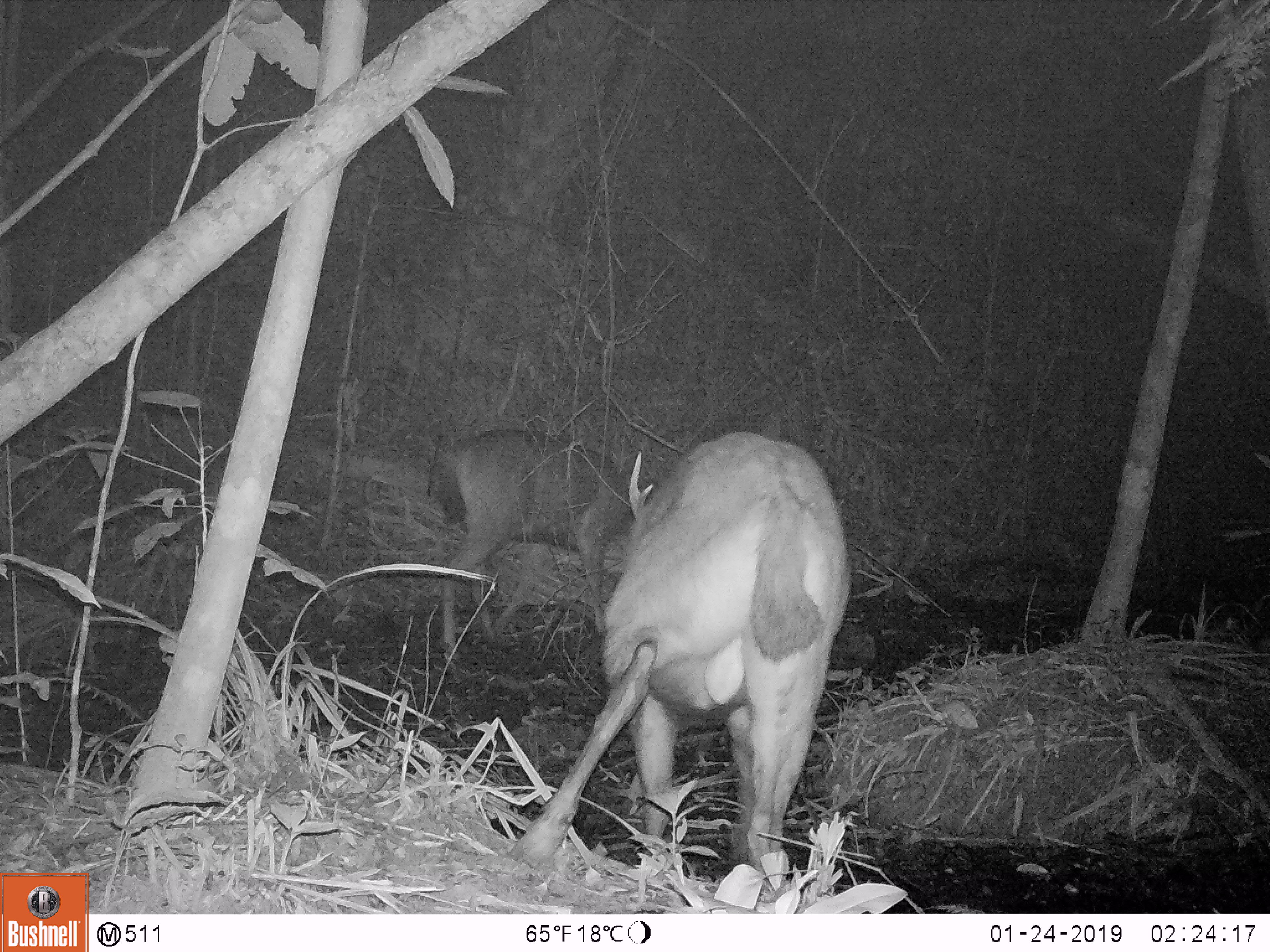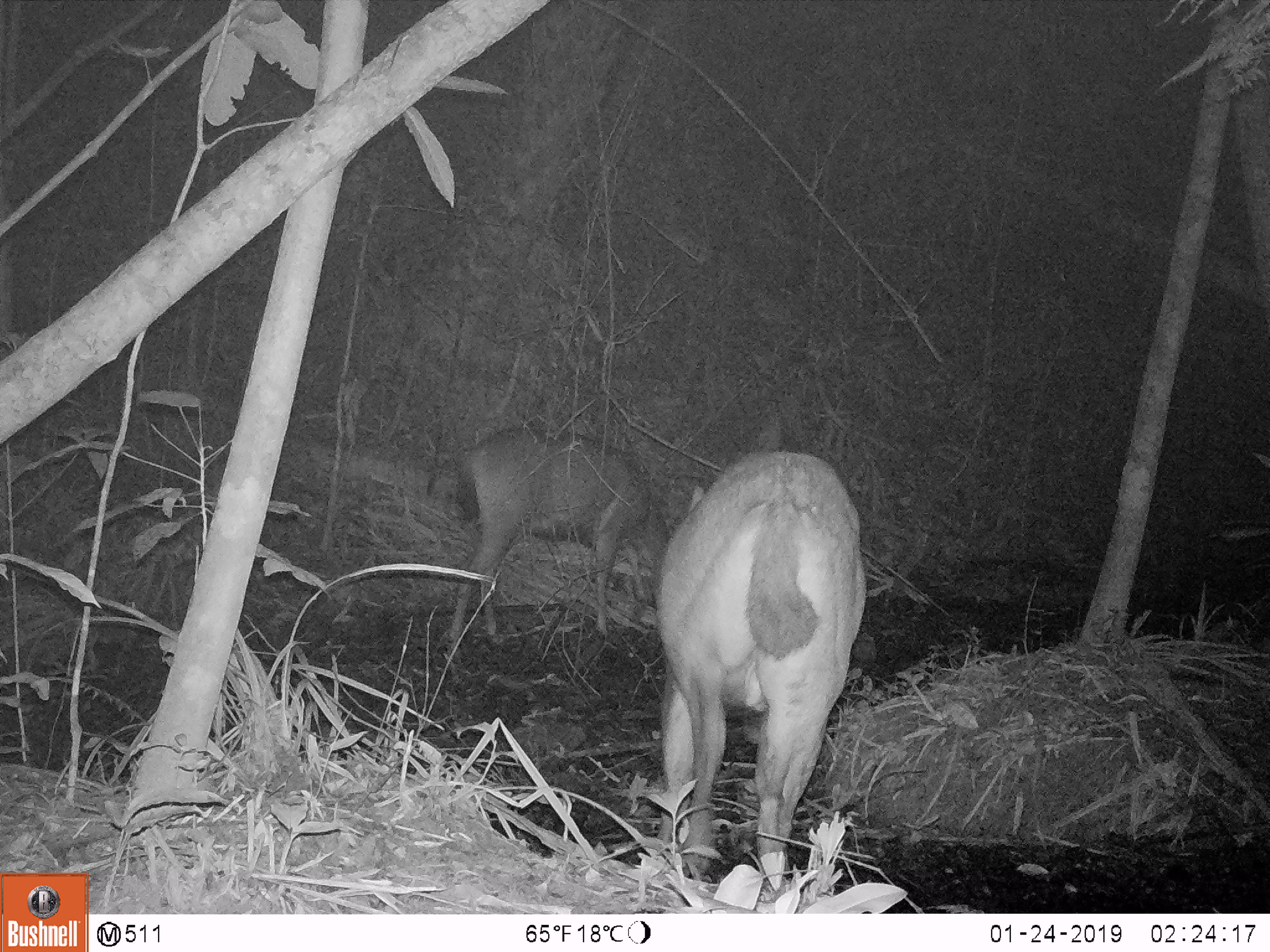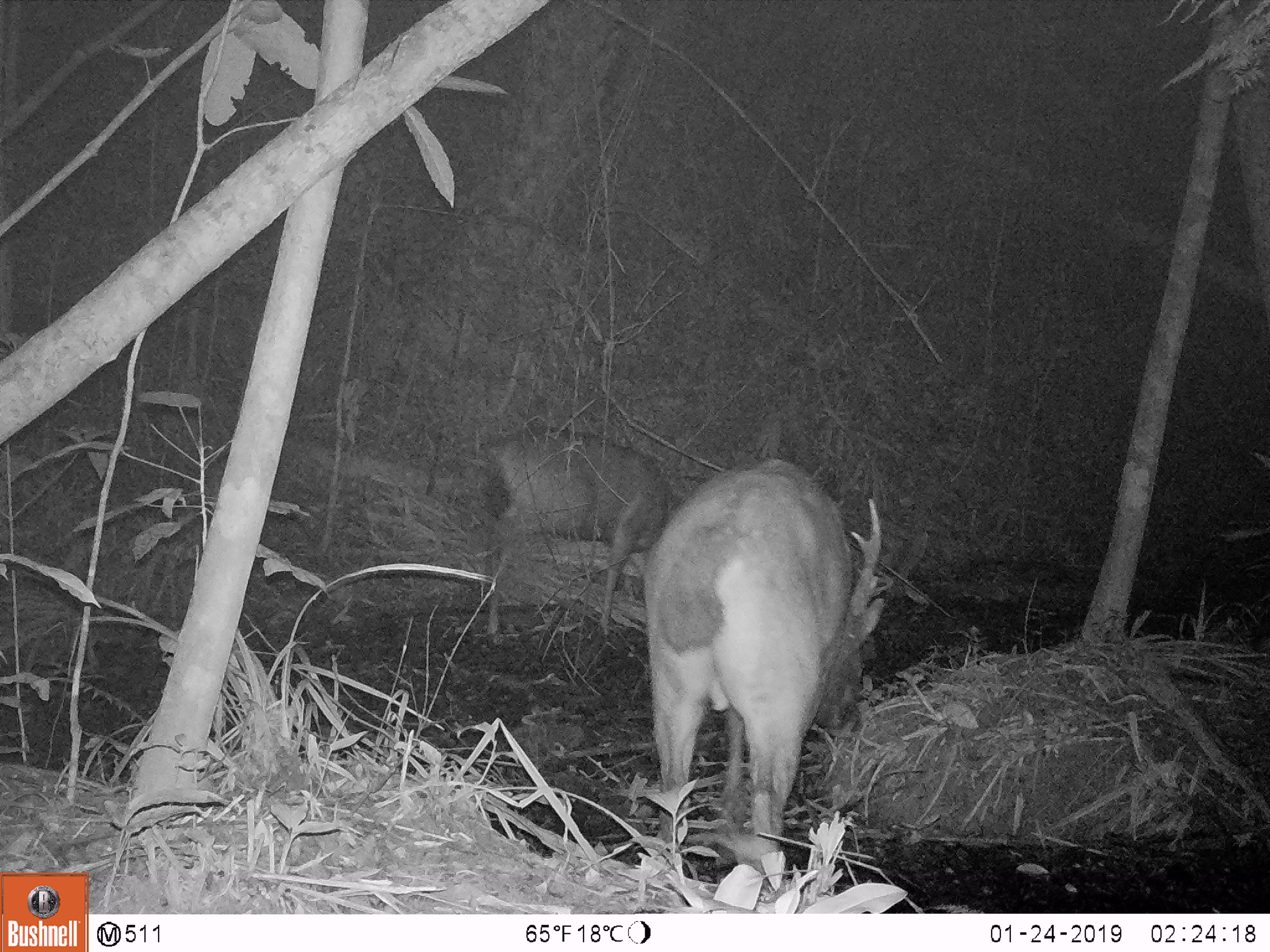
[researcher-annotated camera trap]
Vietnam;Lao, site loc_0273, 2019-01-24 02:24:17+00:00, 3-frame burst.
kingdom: Animalia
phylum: Chordata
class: Mammalia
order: Artiodactyla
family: Cervidae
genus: Rusa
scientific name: Rusa unicolor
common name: sambar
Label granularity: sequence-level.